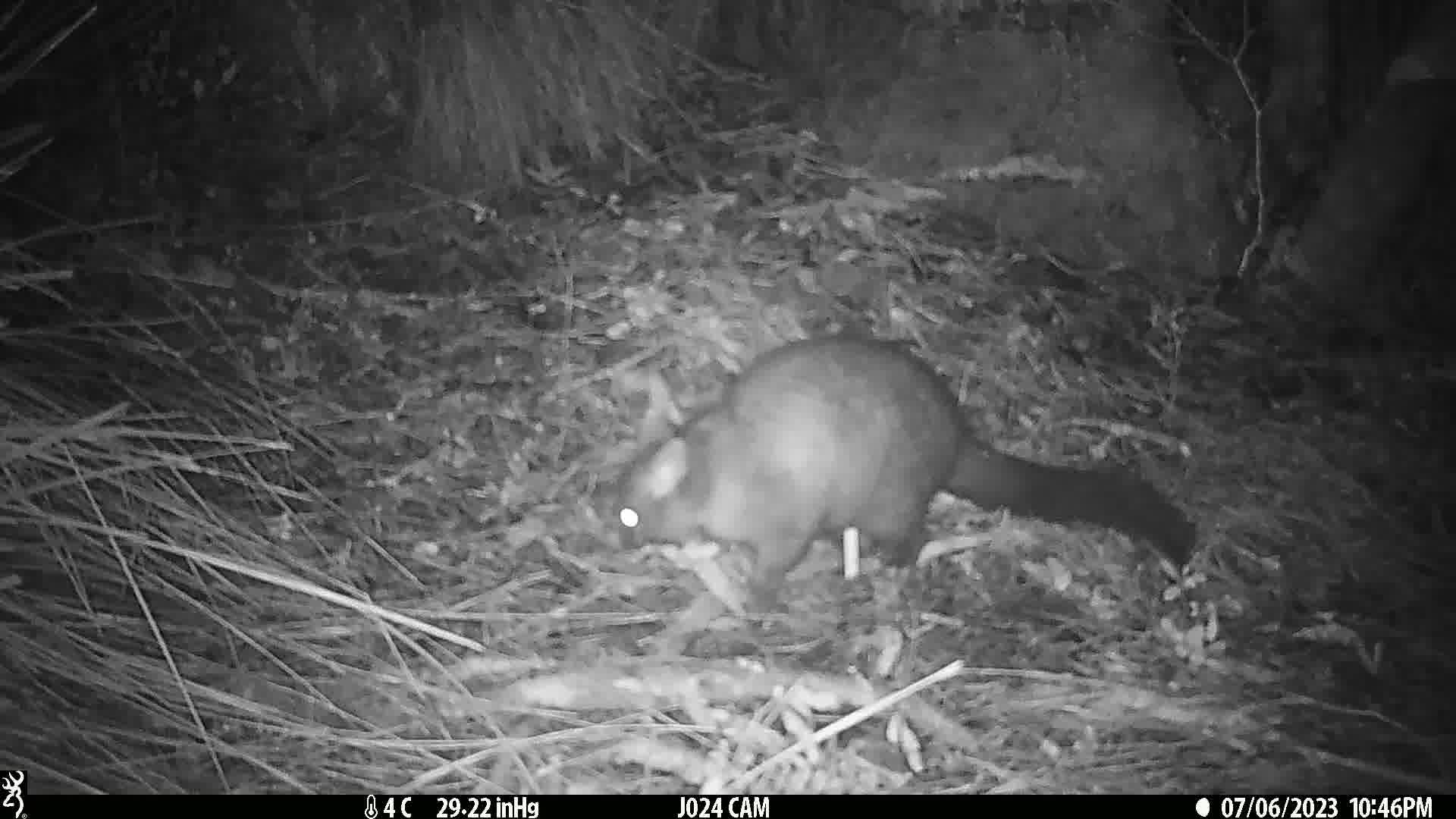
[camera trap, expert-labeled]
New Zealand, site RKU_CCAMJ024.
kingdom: Animalia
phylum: Chordata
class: Mammalia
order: Diprotodontia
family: Phalangeridae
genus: Trichosurus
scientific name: Trichosurus vulpecula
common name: common brushtail possum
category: possum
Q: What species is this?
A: Possum (common brushtail possum) (Trichosurus vulpecula).